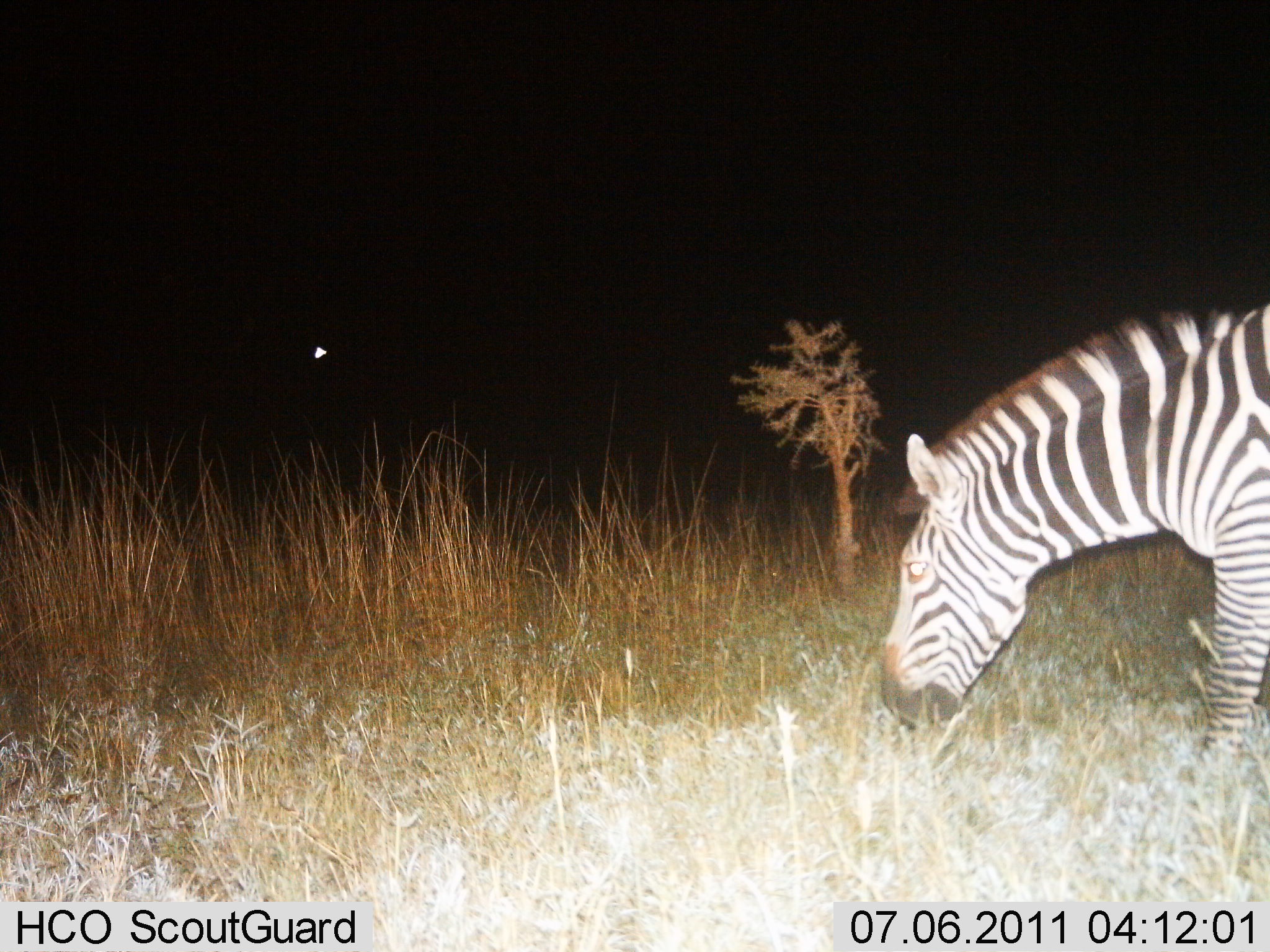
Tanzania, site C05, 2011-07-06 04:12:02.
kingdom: Animalia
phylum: Chordata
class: Mammalia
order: Perissodactyla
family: Equidae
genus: Equus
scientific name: Equus quagga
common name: plains zebra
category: zebra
Zebra (plains zebra) (Equus quagga), count 1. Behavior (volunteer vote fractions): standing 17%, resting 0%, moving 8%, interacting 0%. Young present (vote fraction): 0%. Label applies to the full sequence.